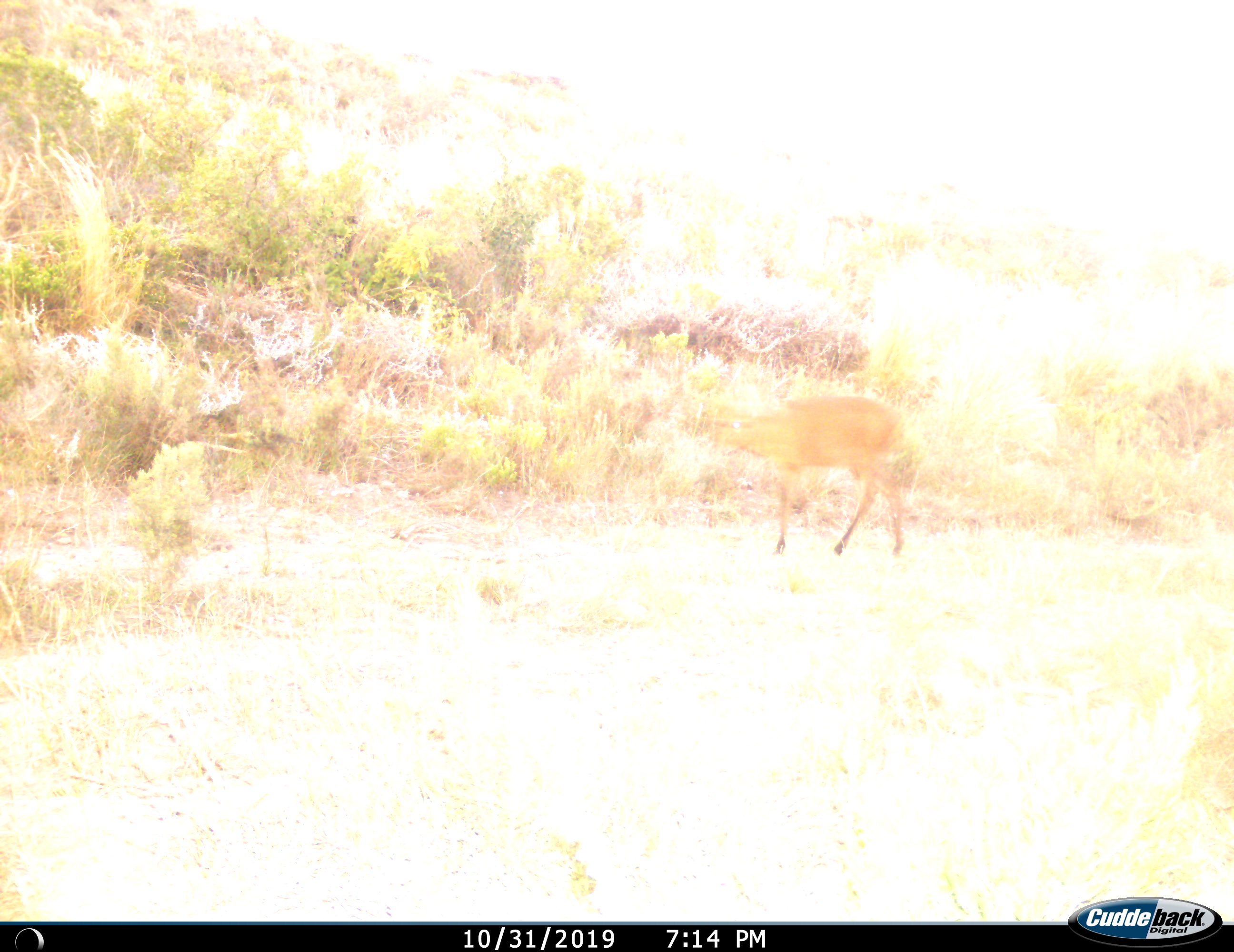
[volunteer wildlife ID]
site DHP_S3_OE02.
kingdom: Animalia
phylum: Chordata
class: Mammalia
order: Artiodactyla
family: Bovidae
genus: Sylvicapra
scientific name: Sylvicapra grimmia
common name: common duiker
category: duikercommongrey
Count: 1.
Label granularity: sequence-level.